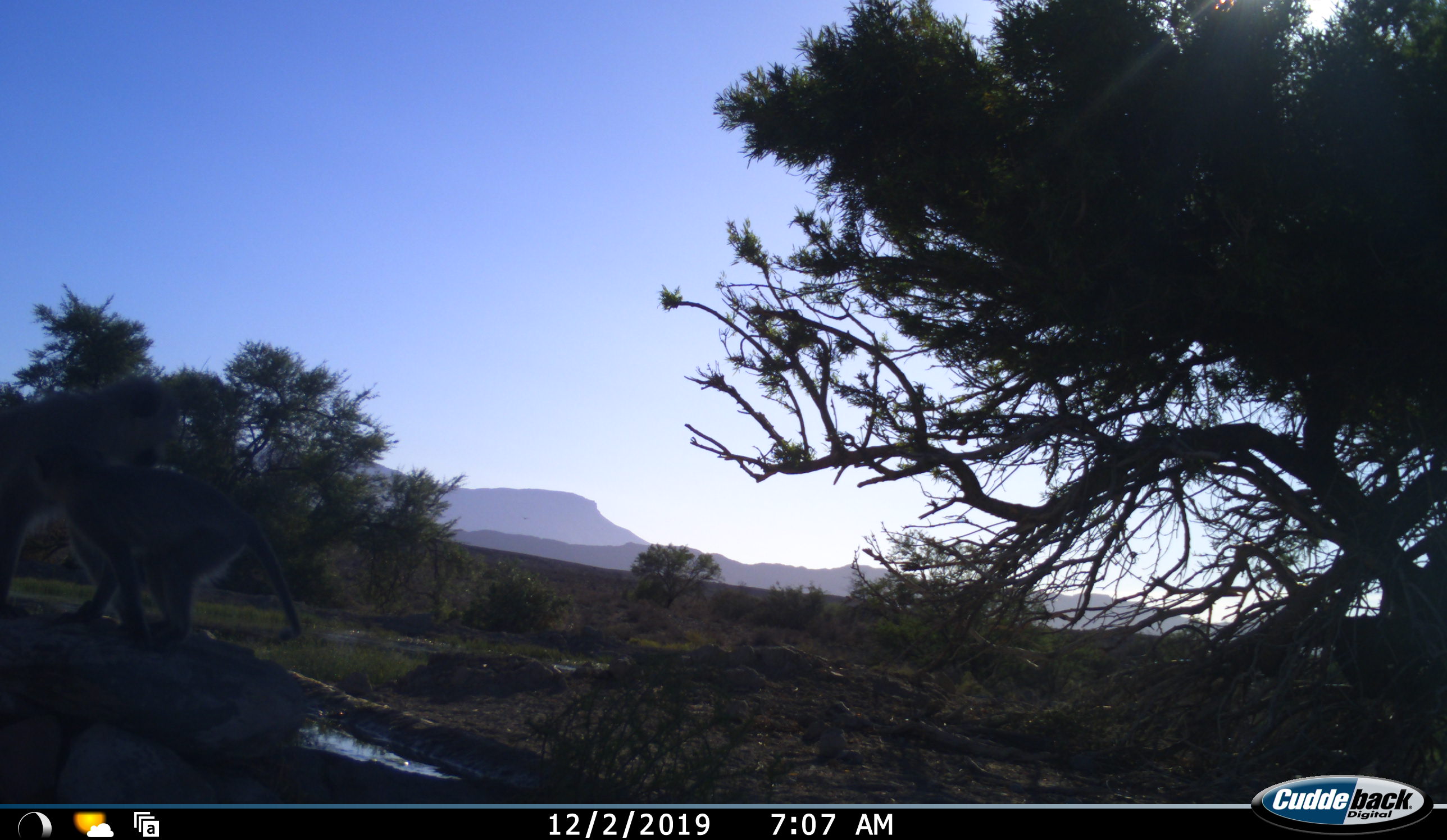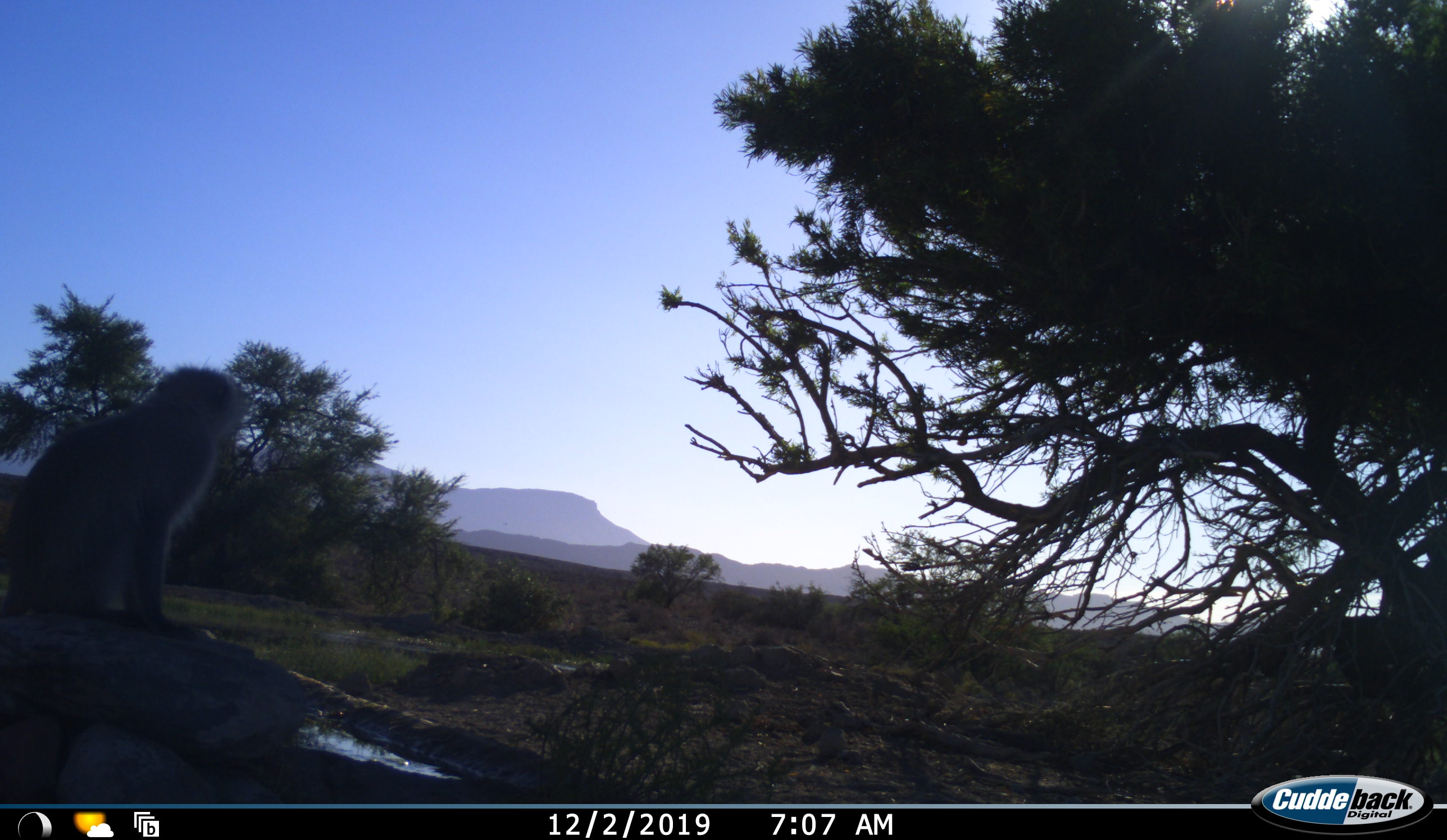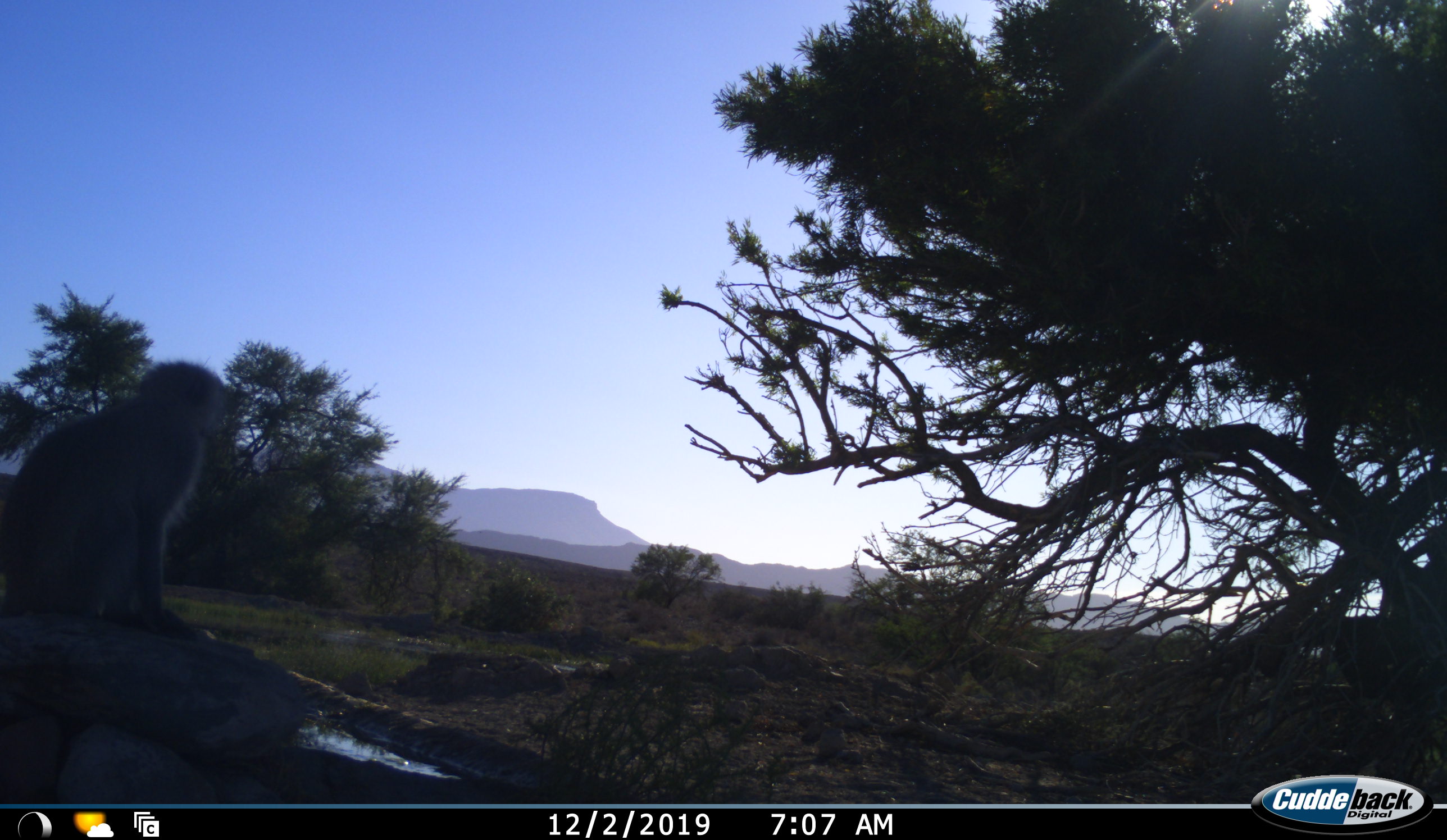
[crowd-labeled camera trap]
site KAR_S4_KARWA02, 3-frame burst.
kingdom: Animalia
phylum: Chordata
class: Mammalia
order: Primates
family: Cercopithecidae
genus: Chlorocebus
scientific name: Chlorocebus pygerythrus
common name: vervet monkey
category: monkeyvervet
Monkeyvervet (vervet monkey) (Chlorocebus pygerythrus), count 2. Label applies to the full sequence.